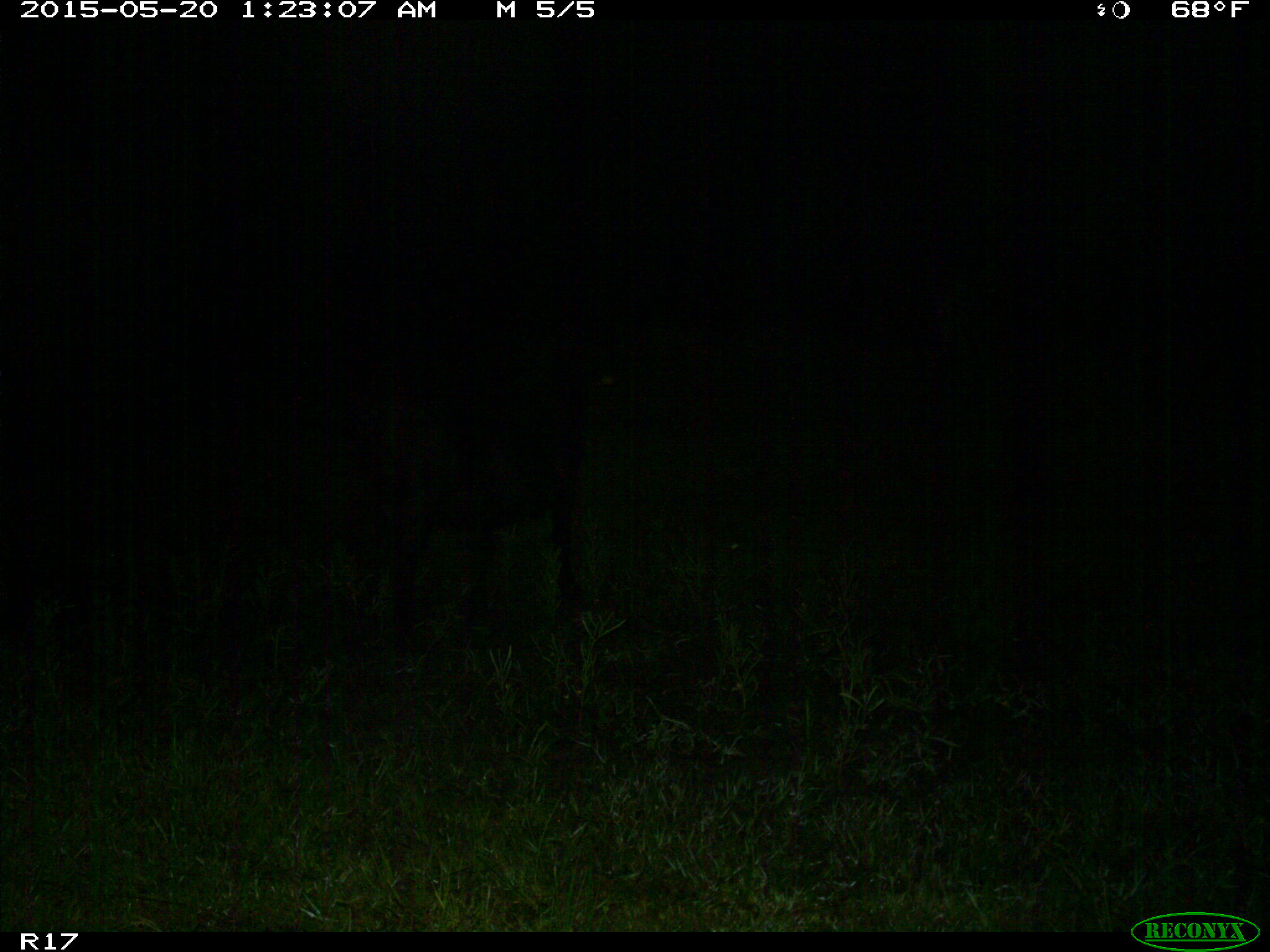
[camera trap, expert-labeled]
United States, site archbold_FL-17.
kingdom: Animalia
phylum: Chordata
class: Mammalia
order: Artiodactyla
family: Bovidae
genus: Bos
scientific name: Bos taurus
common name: domestic cow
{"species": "Bos taurus (domestic cow)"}